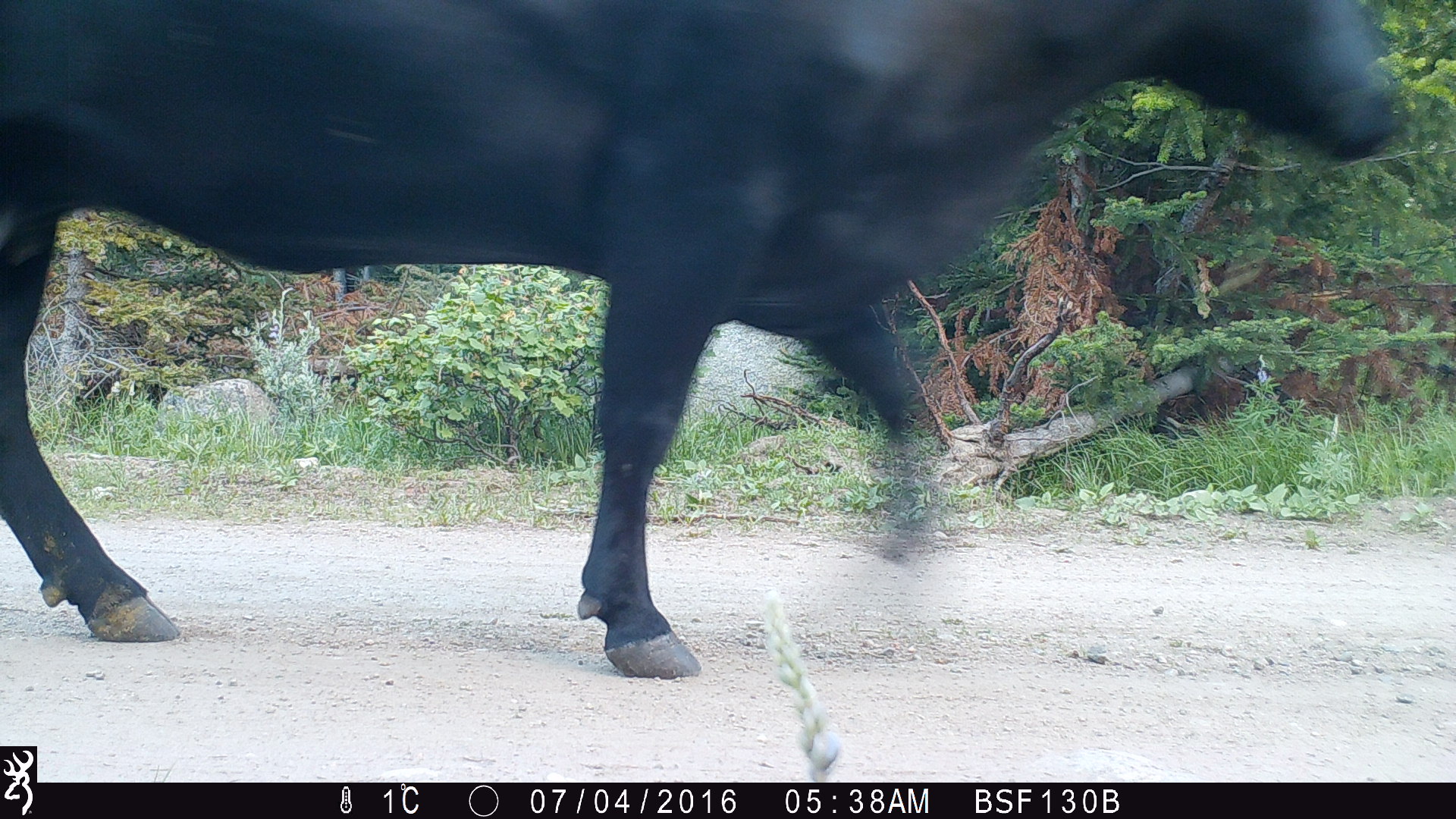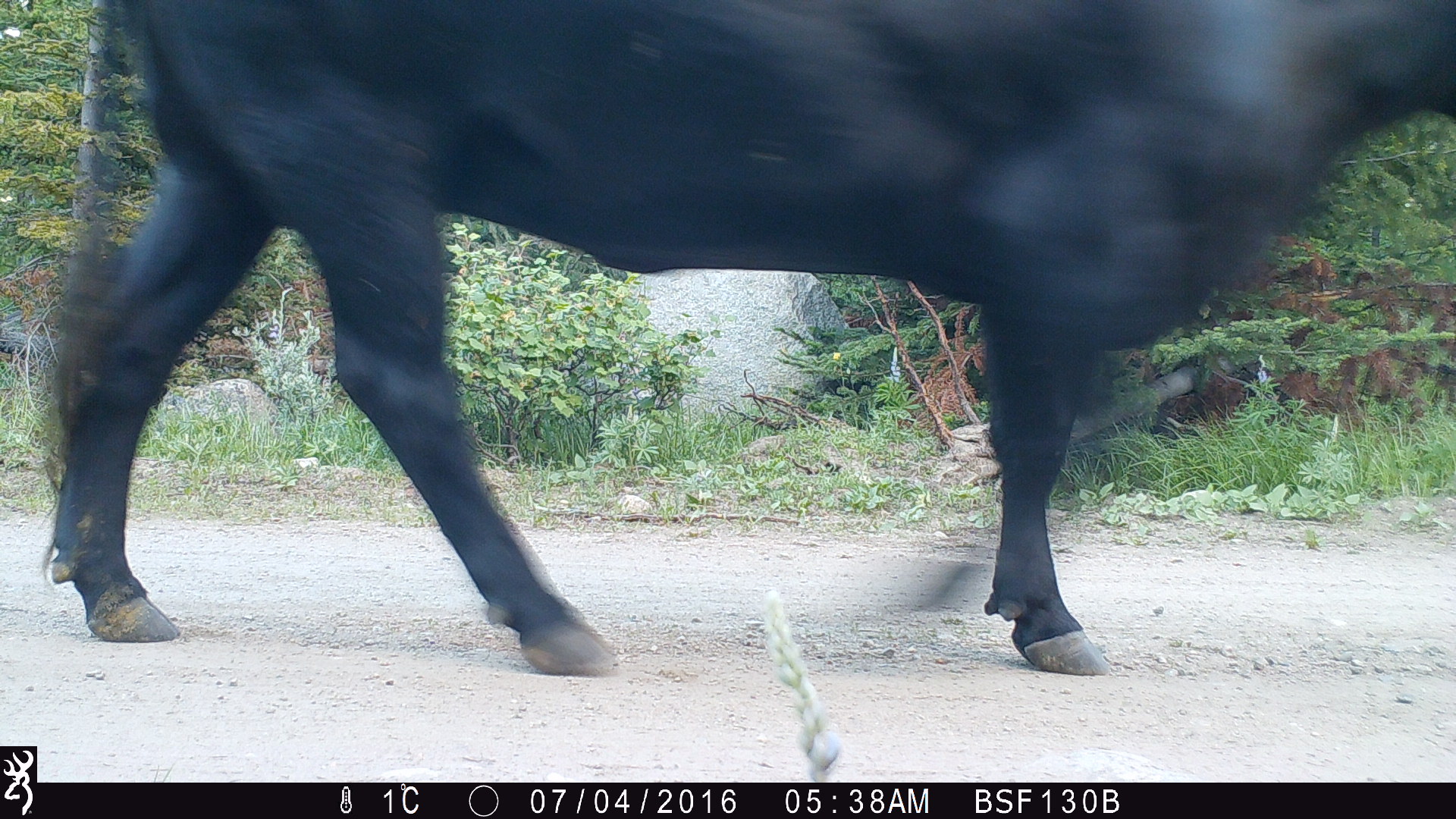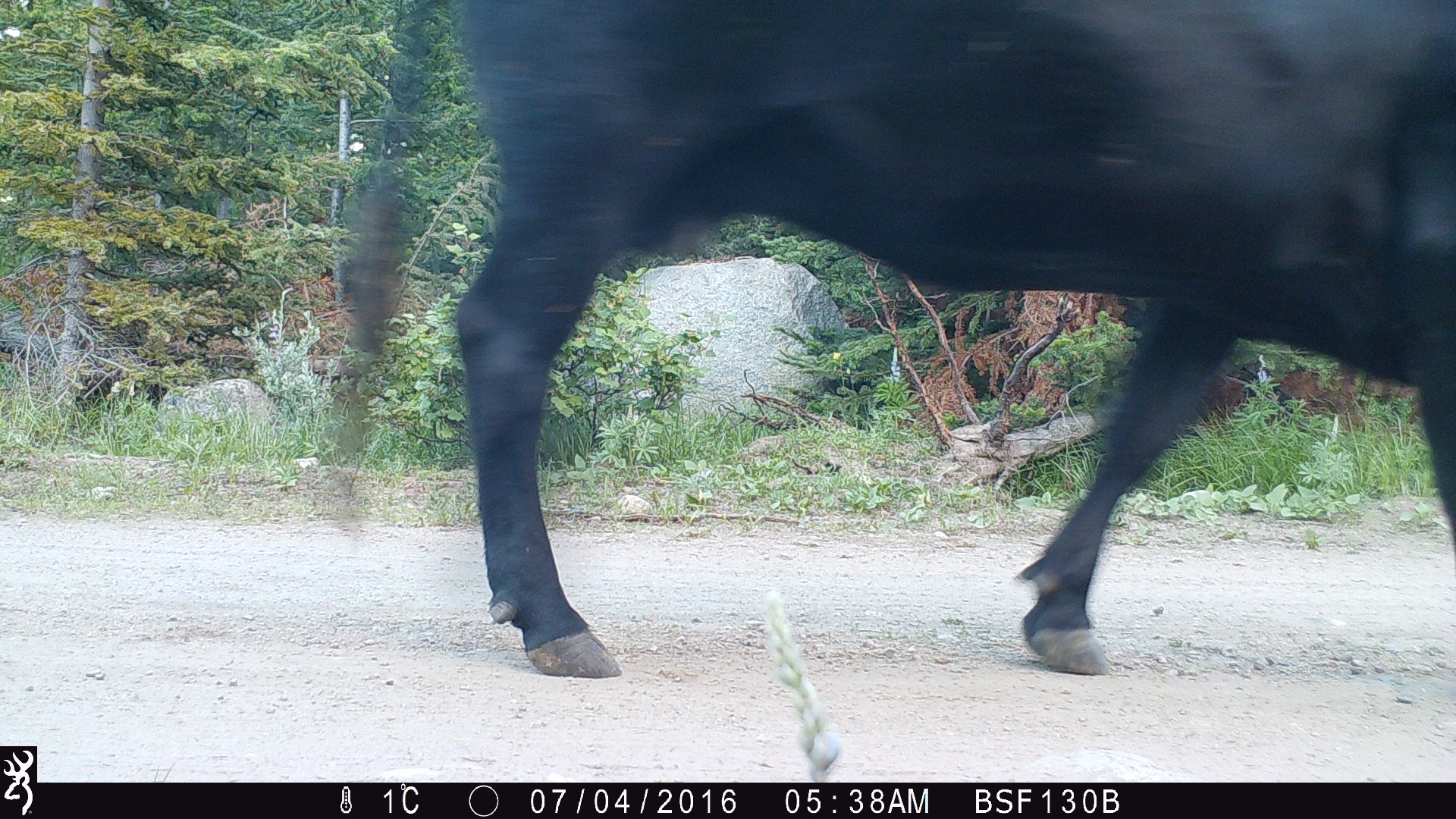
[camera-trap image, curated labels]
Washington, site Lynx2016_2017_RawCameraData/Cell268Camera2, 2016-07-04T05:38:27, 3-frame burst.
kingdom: Animalia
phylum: Chordata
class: Mammalia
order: Artiodactyla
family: Bovidae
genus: Bos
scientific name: Bos taurus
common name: domestic cattle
Domestic cattle (Bos taurus). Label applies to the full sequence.